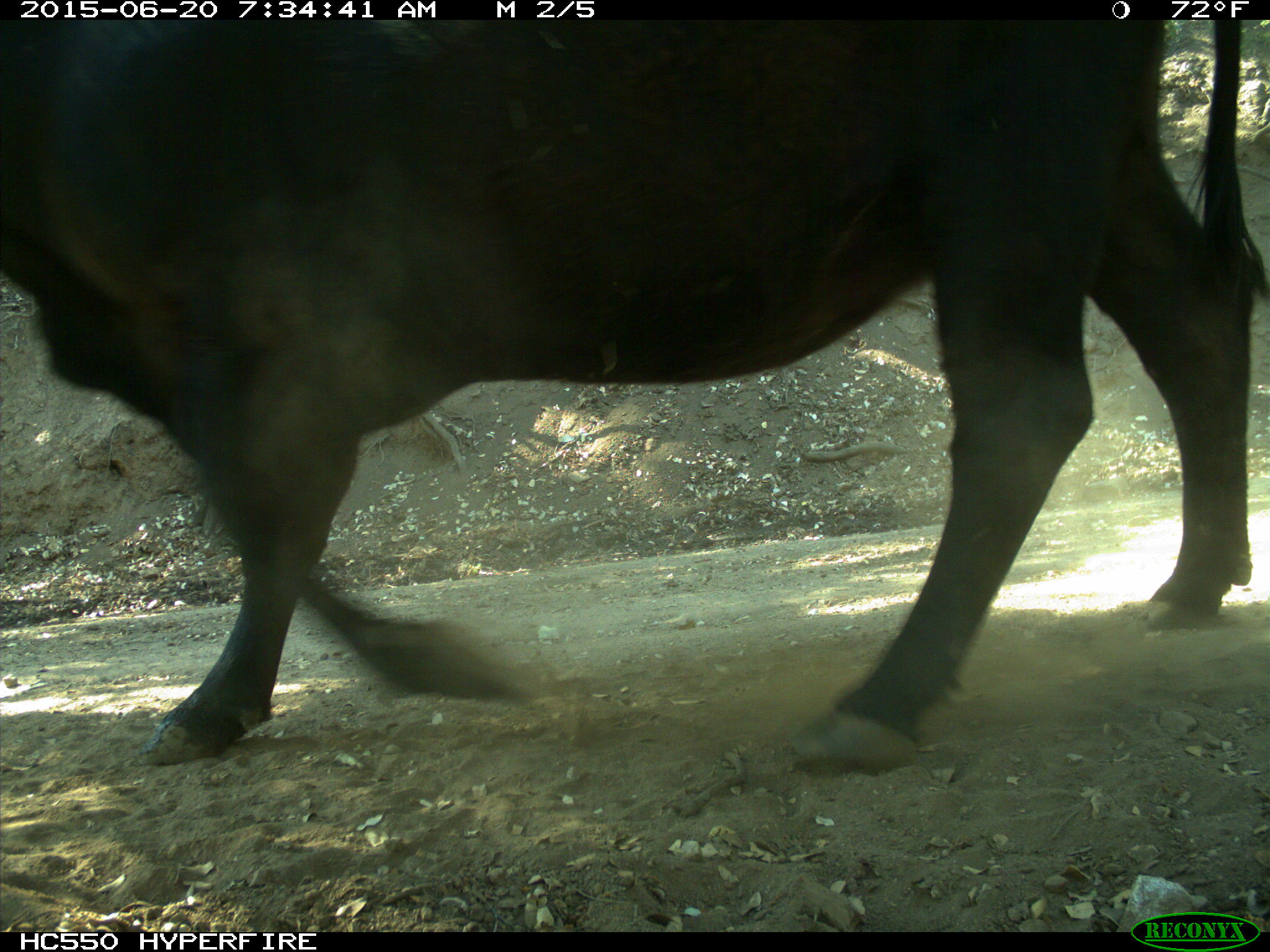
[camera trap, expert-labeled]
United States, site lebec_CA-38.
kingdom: Animalia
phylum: Chordata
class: Mammalia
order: Artiodactyla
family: Bovidae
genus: Bos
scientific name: Bos taurus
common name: domestic cow